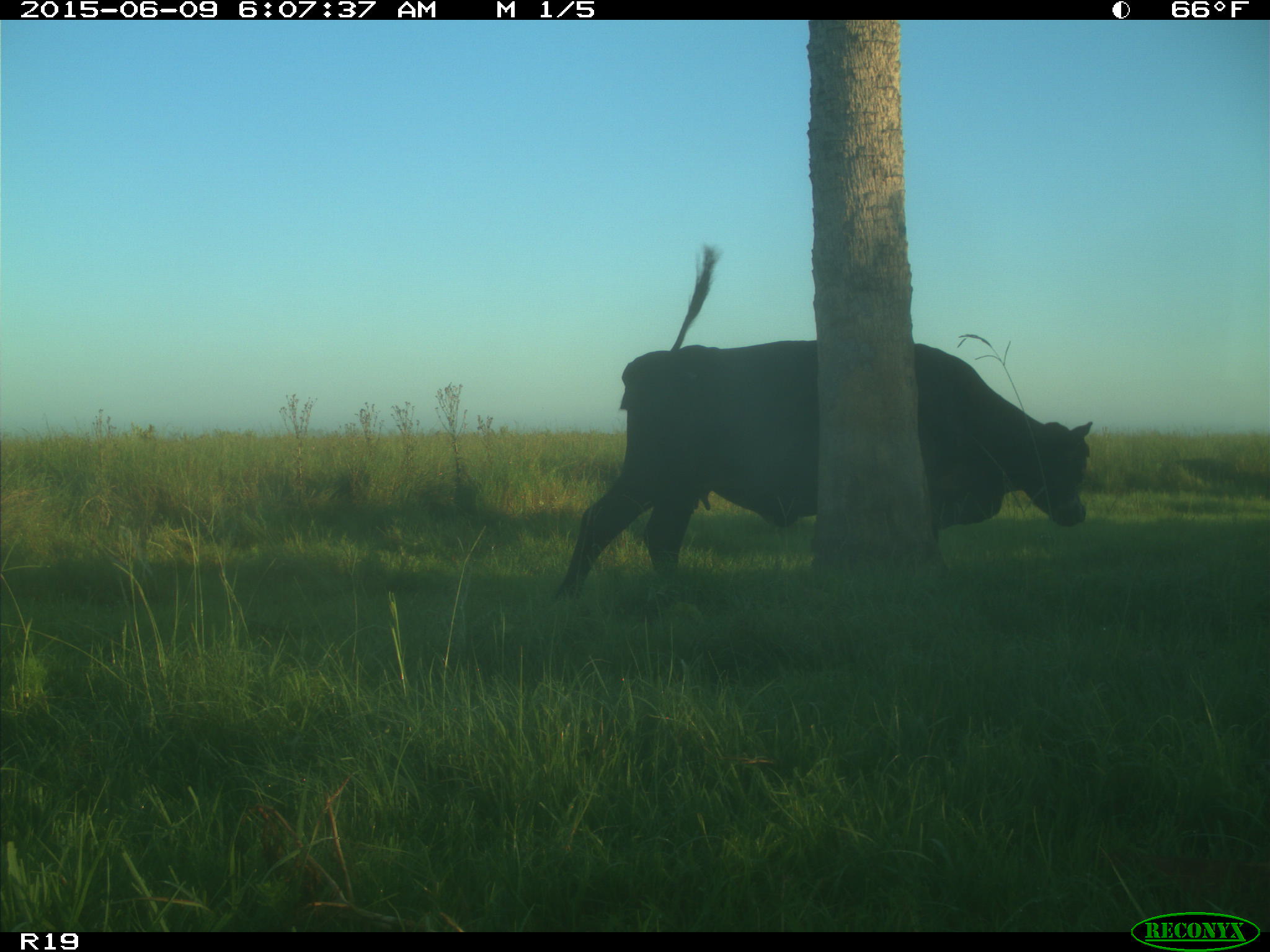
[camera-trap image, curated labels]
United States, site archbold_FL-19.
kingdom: Animalia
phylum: Chordata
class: Mammalia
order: Artiodactyla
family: Bovidae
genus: Bos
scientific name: Bos taurus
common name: domestic cow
Bos taurus (domestic cow).